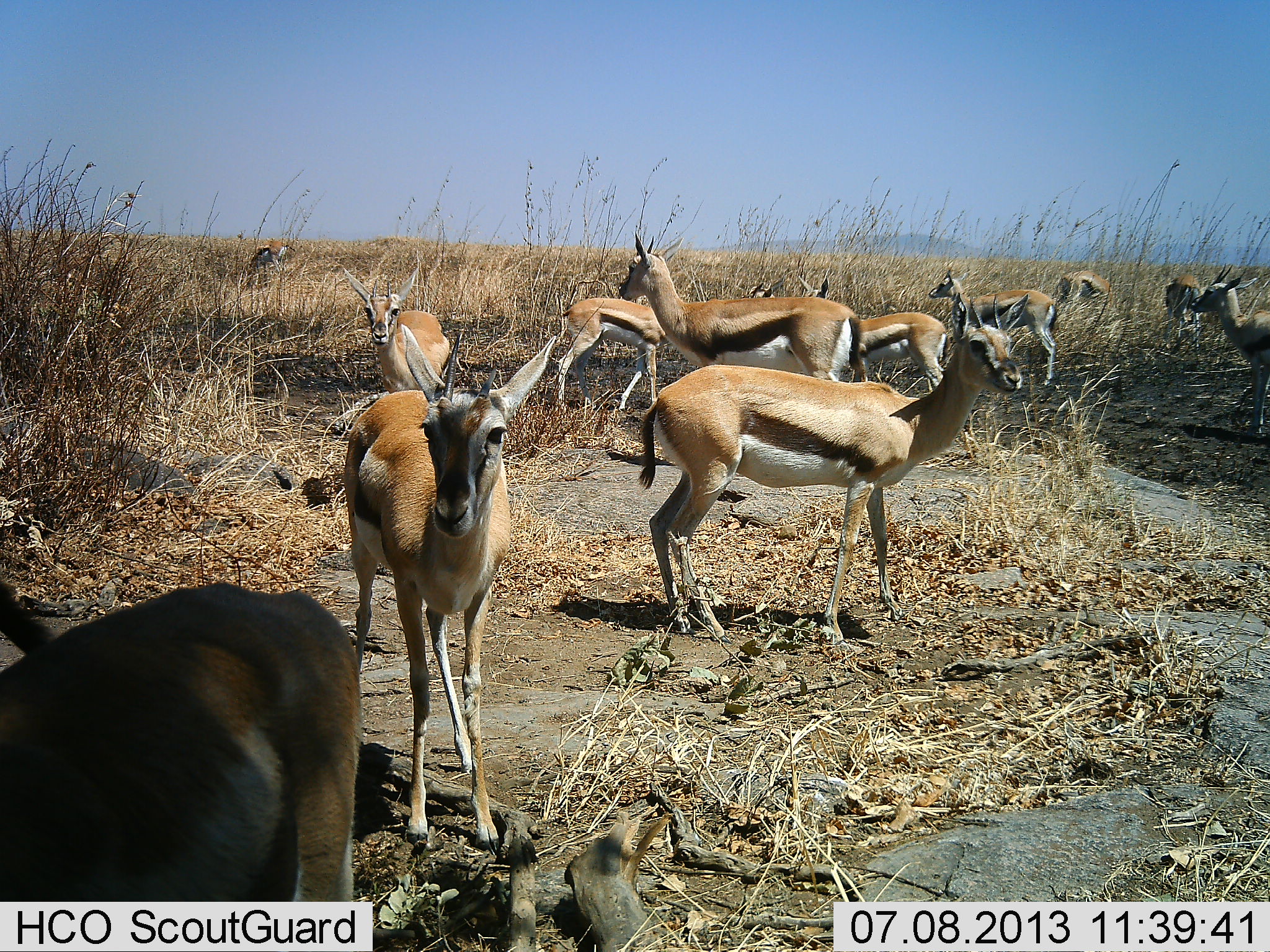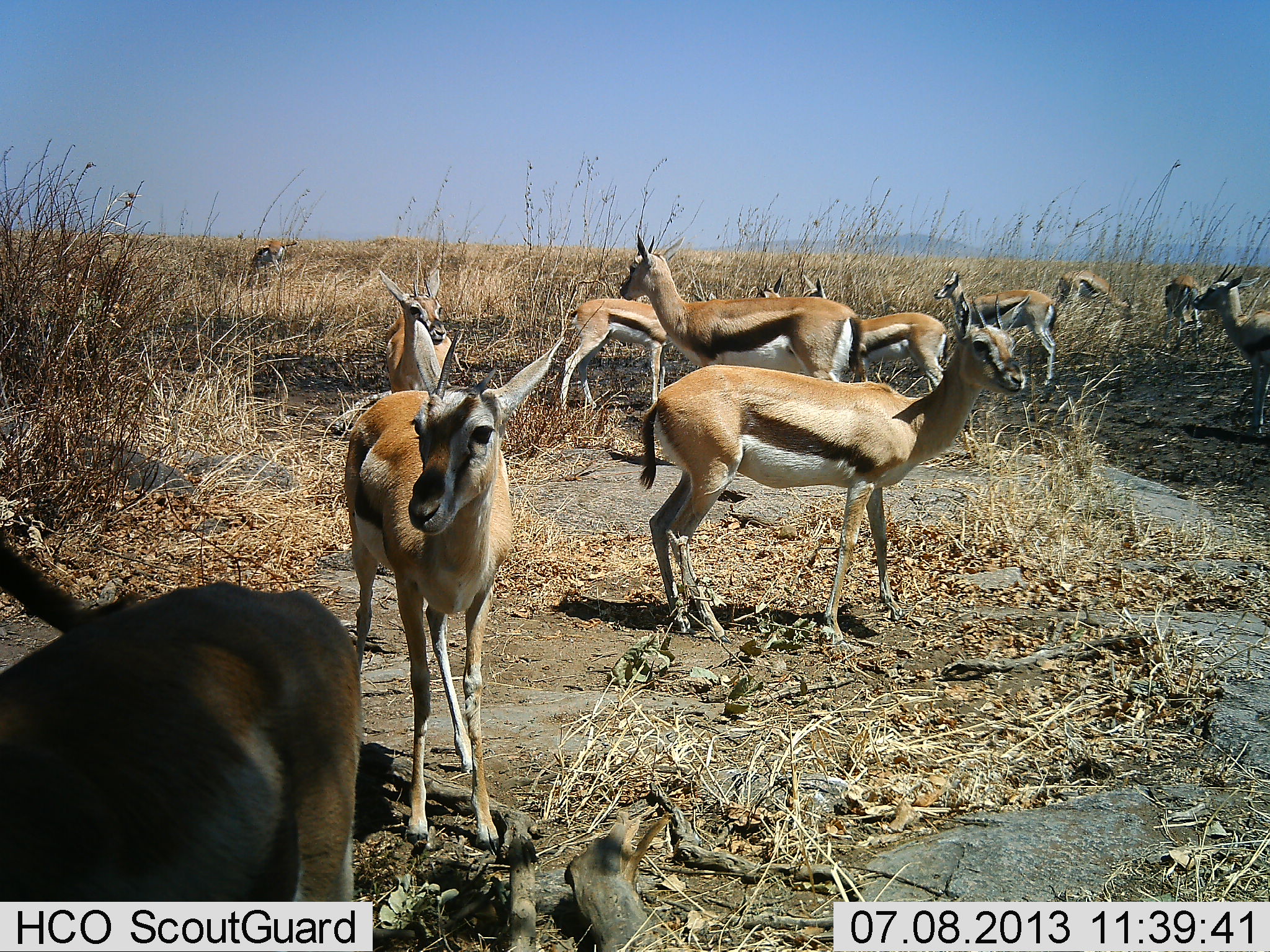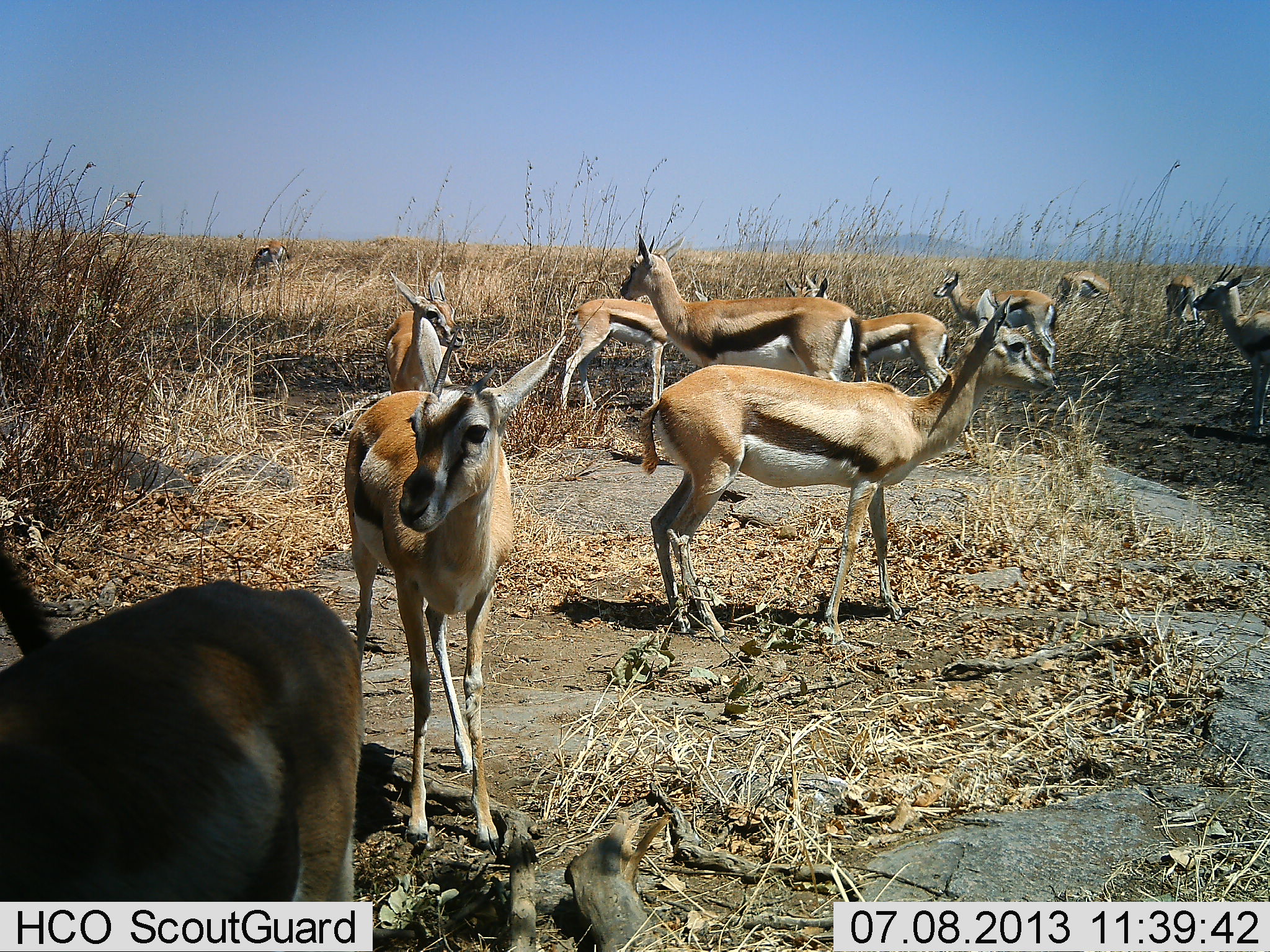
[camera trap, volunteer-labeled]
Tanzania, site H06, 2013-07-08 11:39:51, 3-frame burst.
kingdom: Animalia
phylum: Chordata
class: Mammalia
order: Artiodactyla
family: Bovidae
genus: Eudorcas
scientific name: Eudorcas thomsonii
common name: thomson's gazelle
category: gazellethomsons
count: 11-50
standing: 90%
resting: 10%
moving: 10%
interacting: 0%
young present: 0%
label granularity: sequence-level